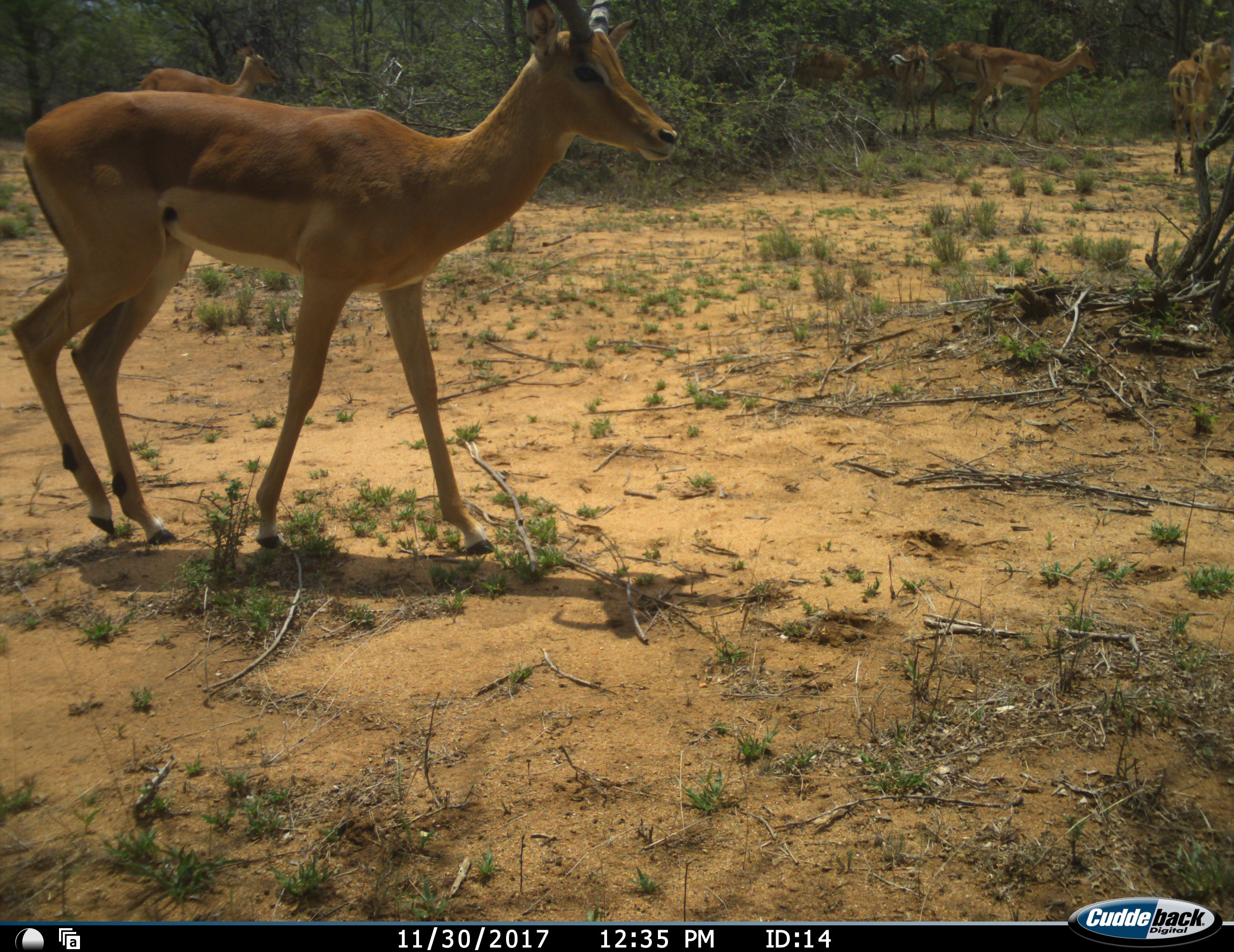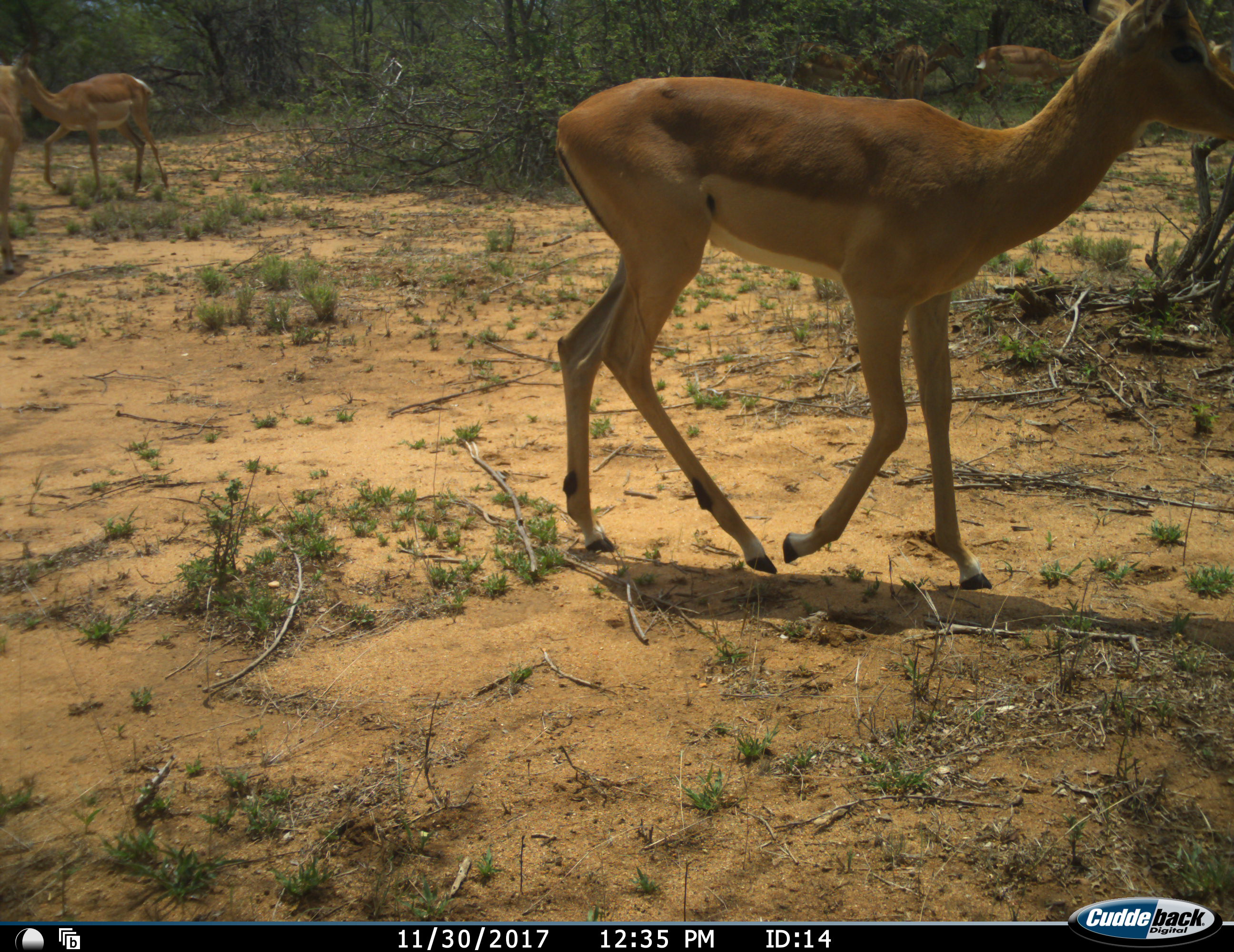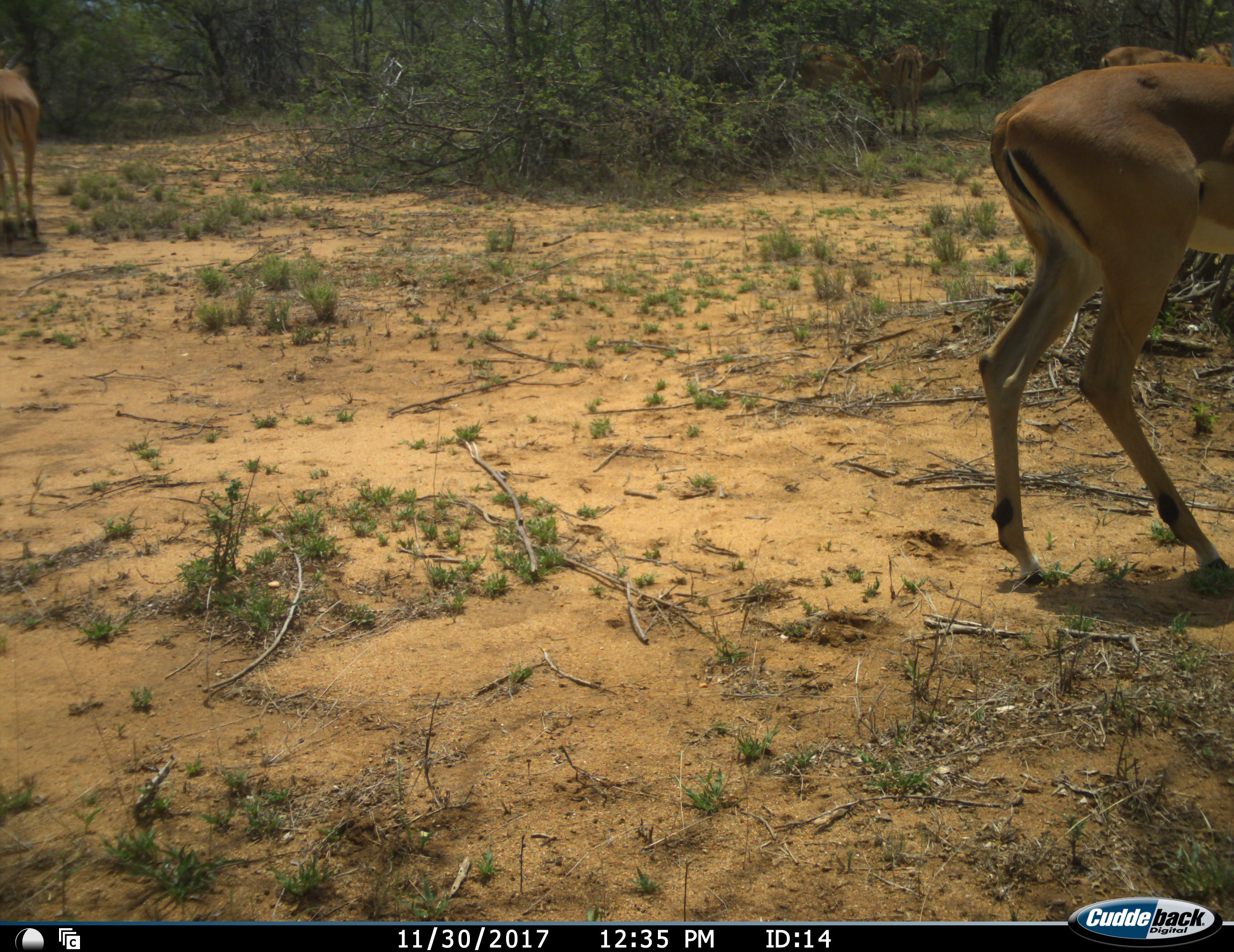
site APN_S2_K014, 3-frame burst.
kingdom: Animalia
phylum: Chordata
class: Mammalia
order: Artiodactyla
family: Bovidae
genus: Aepyceros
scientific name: Aepyceros melampus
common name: impala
Impala (Aepyceros melampus), count 7. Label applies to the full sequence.